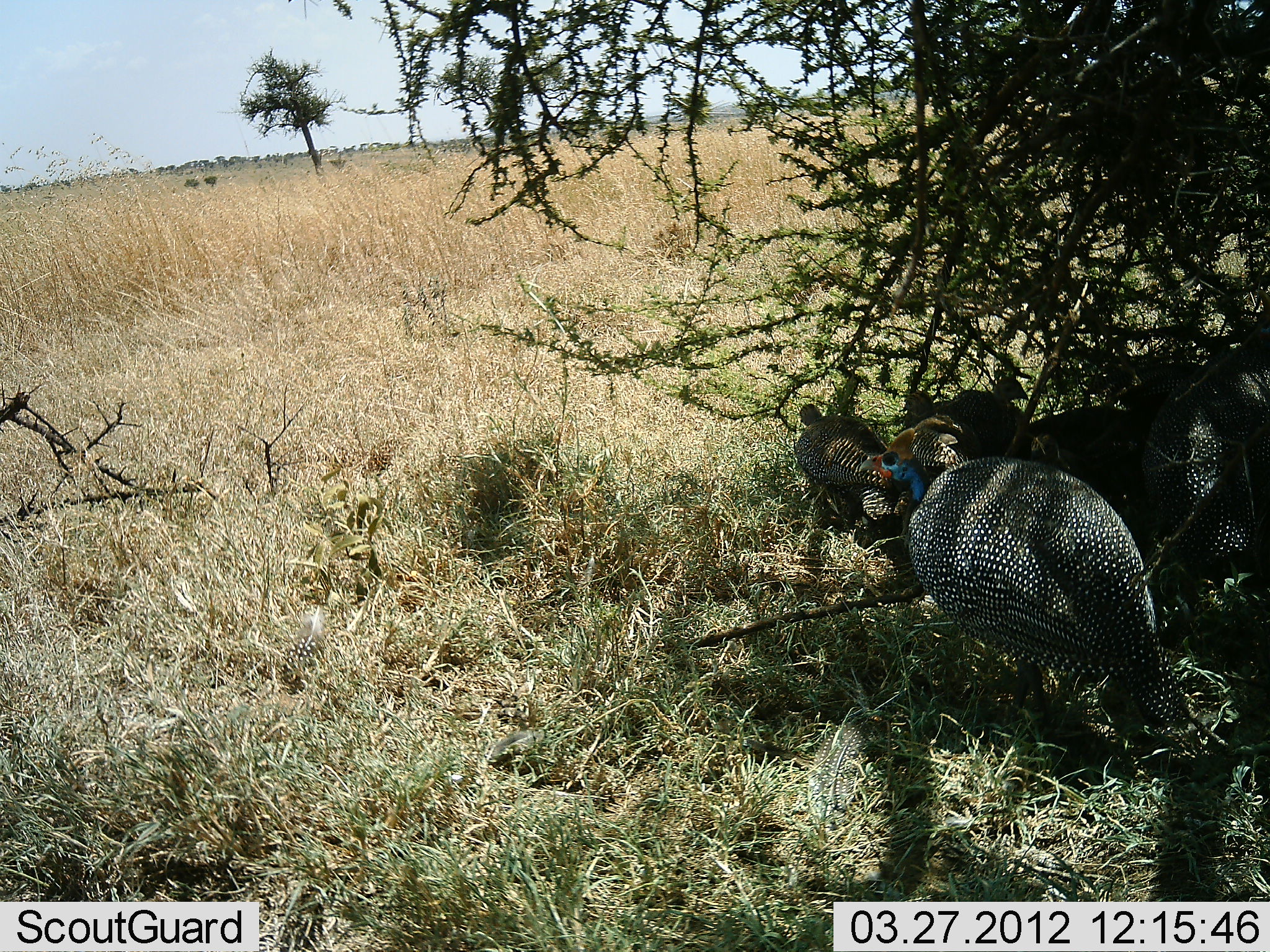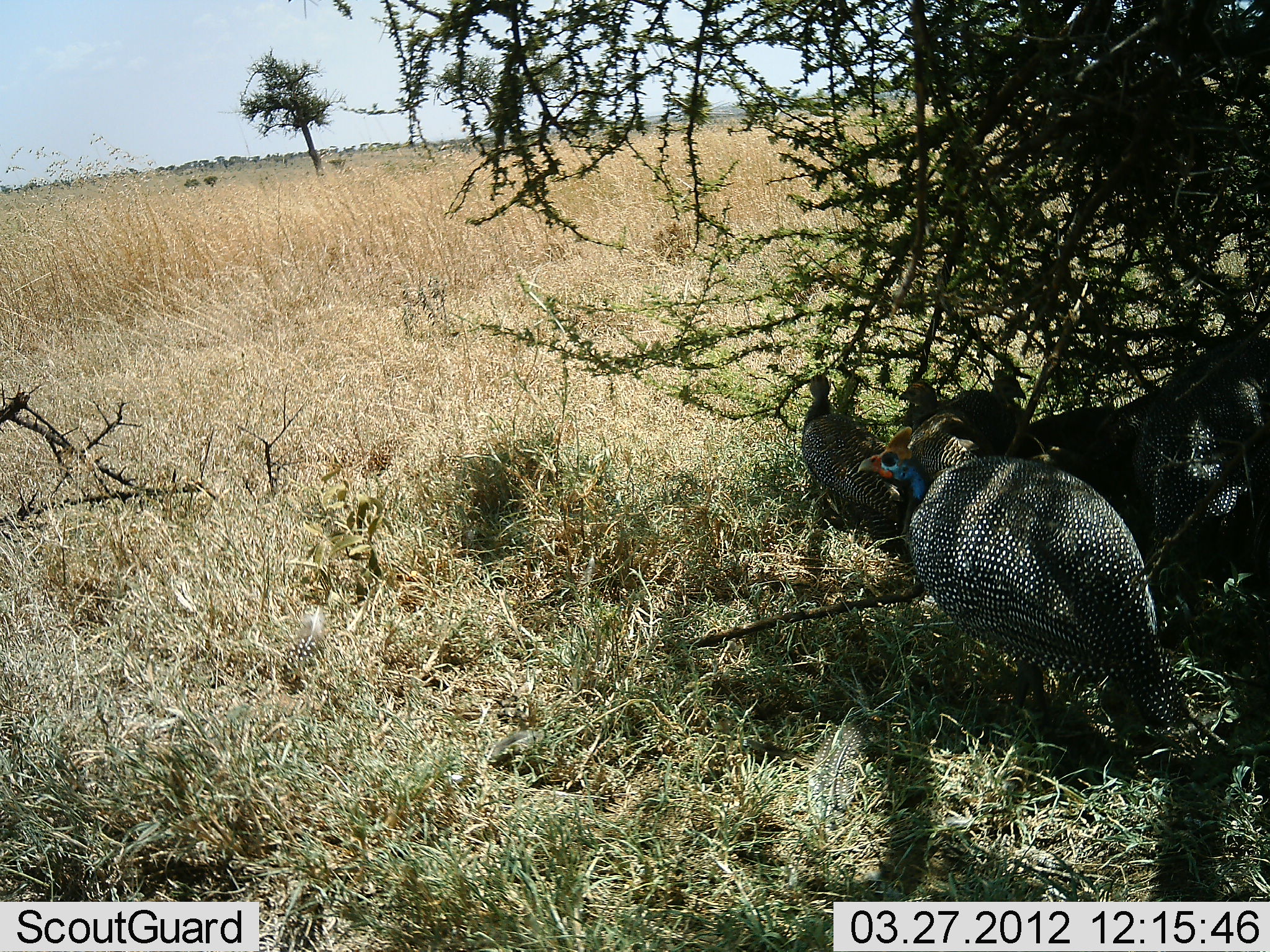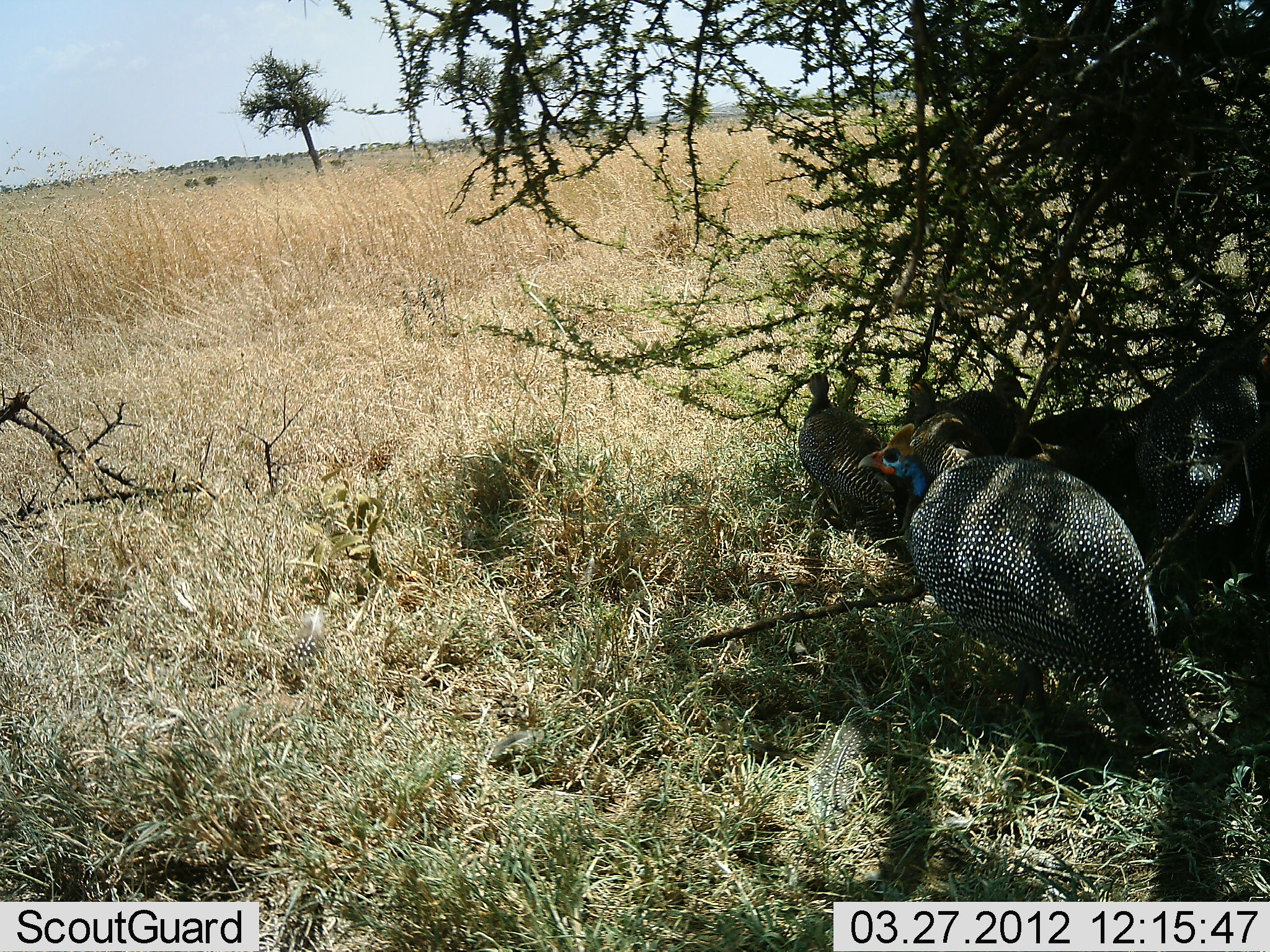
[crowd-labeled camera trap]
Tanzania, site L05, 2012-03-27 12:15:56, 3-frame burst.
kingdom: Animalia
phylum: Chordata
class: Aves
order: Galliformes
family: Numididae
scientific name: Numididae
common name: guinea fowl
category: guineafowl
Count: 5.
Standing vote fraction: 60%.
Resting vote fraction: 50%.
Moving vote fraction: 7%.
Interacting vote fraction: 7%.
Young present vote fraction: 0%.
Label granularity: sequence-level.